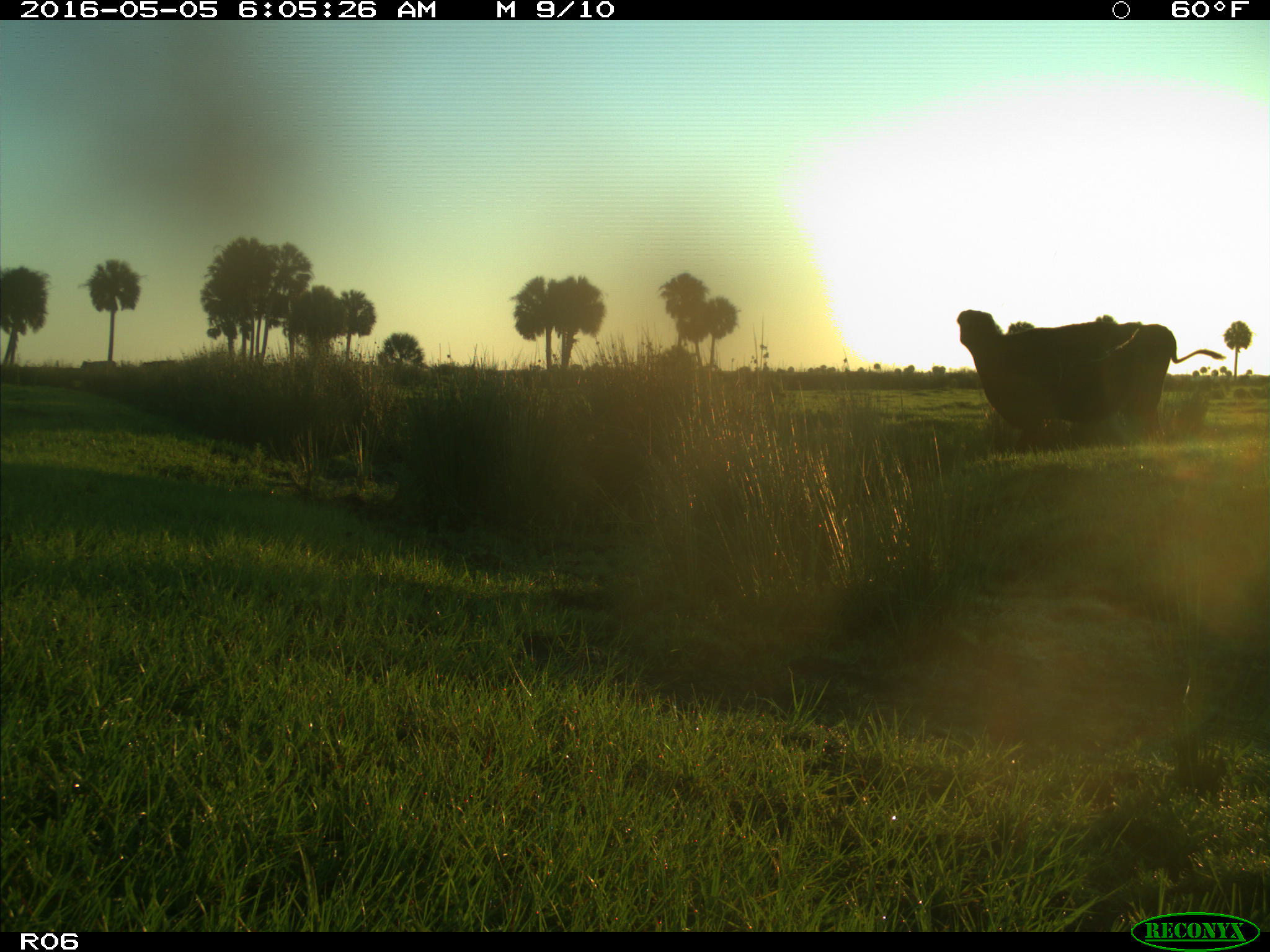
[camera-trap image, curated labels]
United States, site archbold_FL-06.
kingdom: Animalia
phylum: Chordata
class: Mammalia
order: Artiodactyla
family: Bovidae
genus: Bos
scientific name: Bos taurus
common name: domestic cow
Bos taurus (domestic cow).